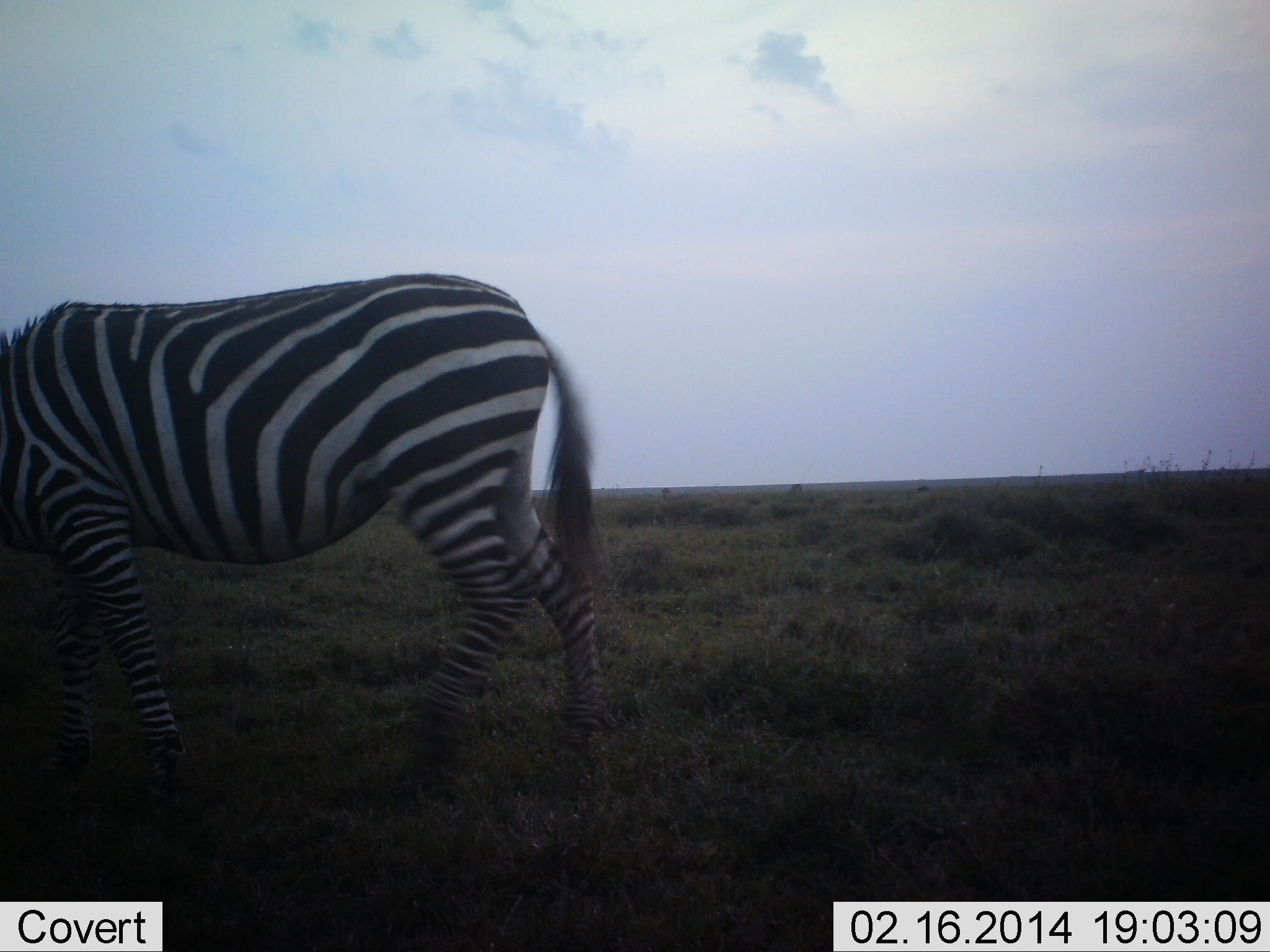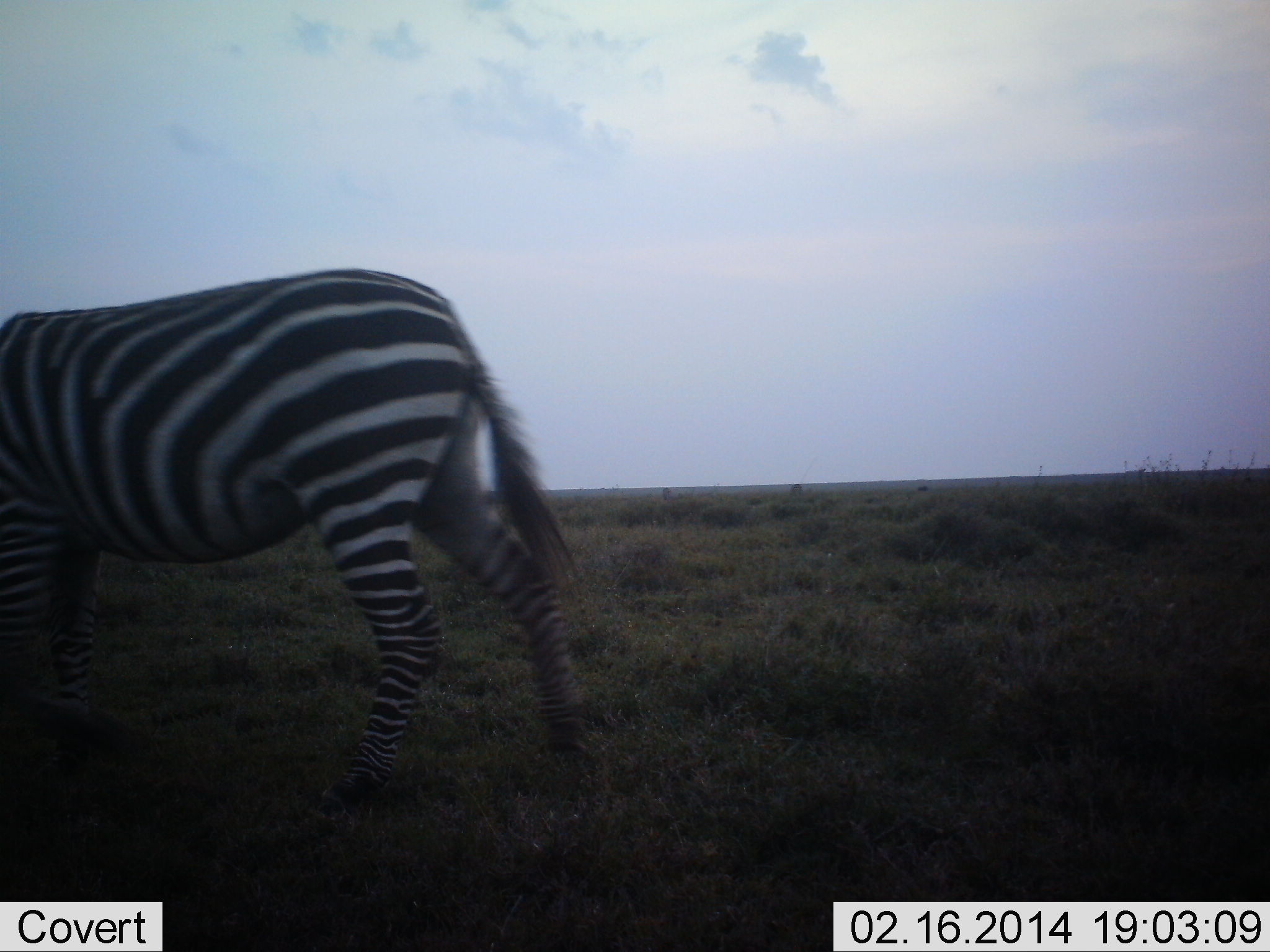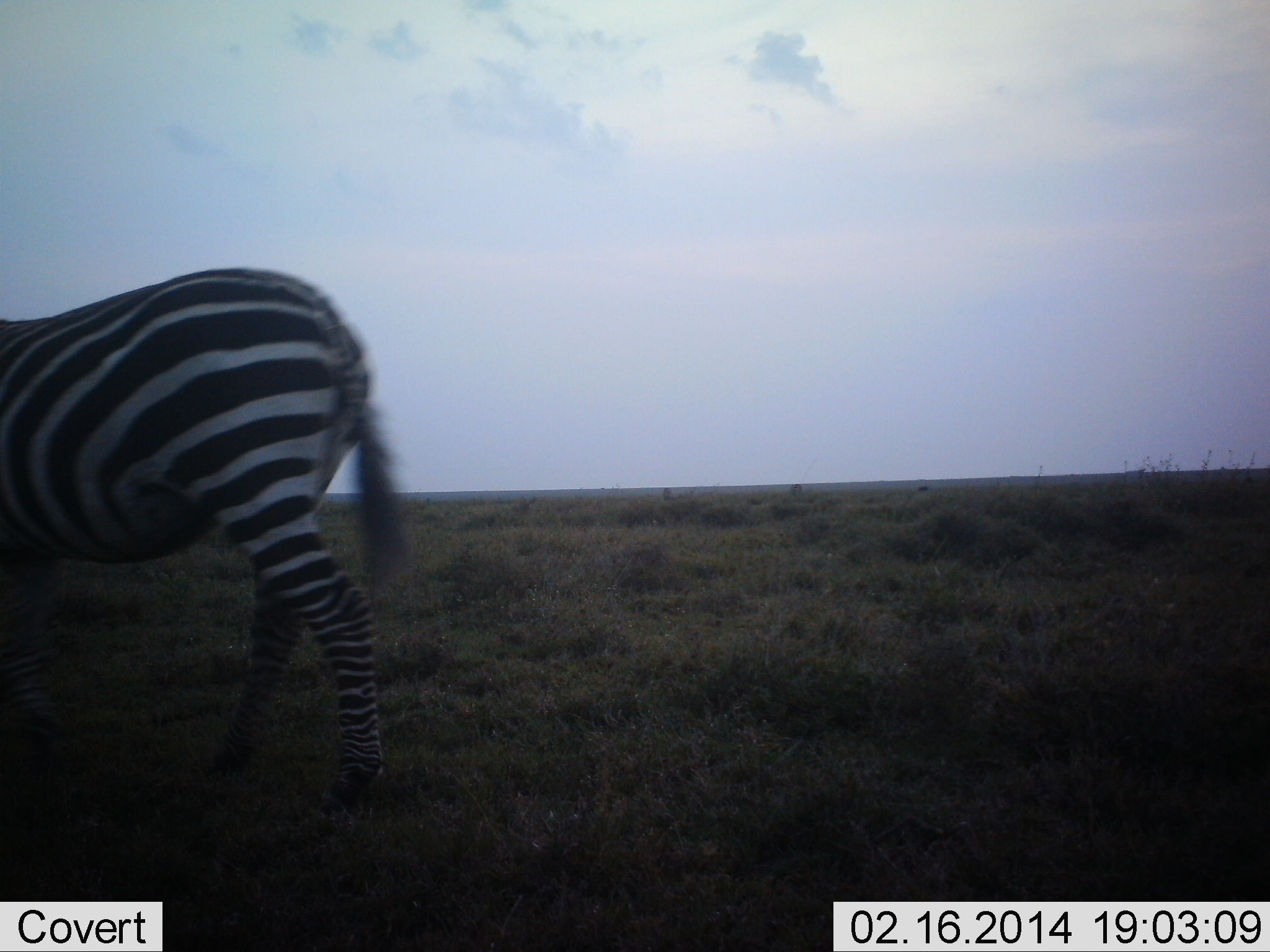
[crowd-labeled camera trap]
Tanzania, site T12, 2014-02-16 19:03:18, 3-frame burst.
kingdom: Animalia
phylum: Chordata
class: Mammalia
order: Perissodactyla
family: Equidae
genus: Equus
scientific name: Equus quagga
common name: plains zebra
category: zebra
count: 1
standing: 10%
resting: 0%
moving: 90%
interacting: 0%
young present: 0%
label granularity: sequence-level